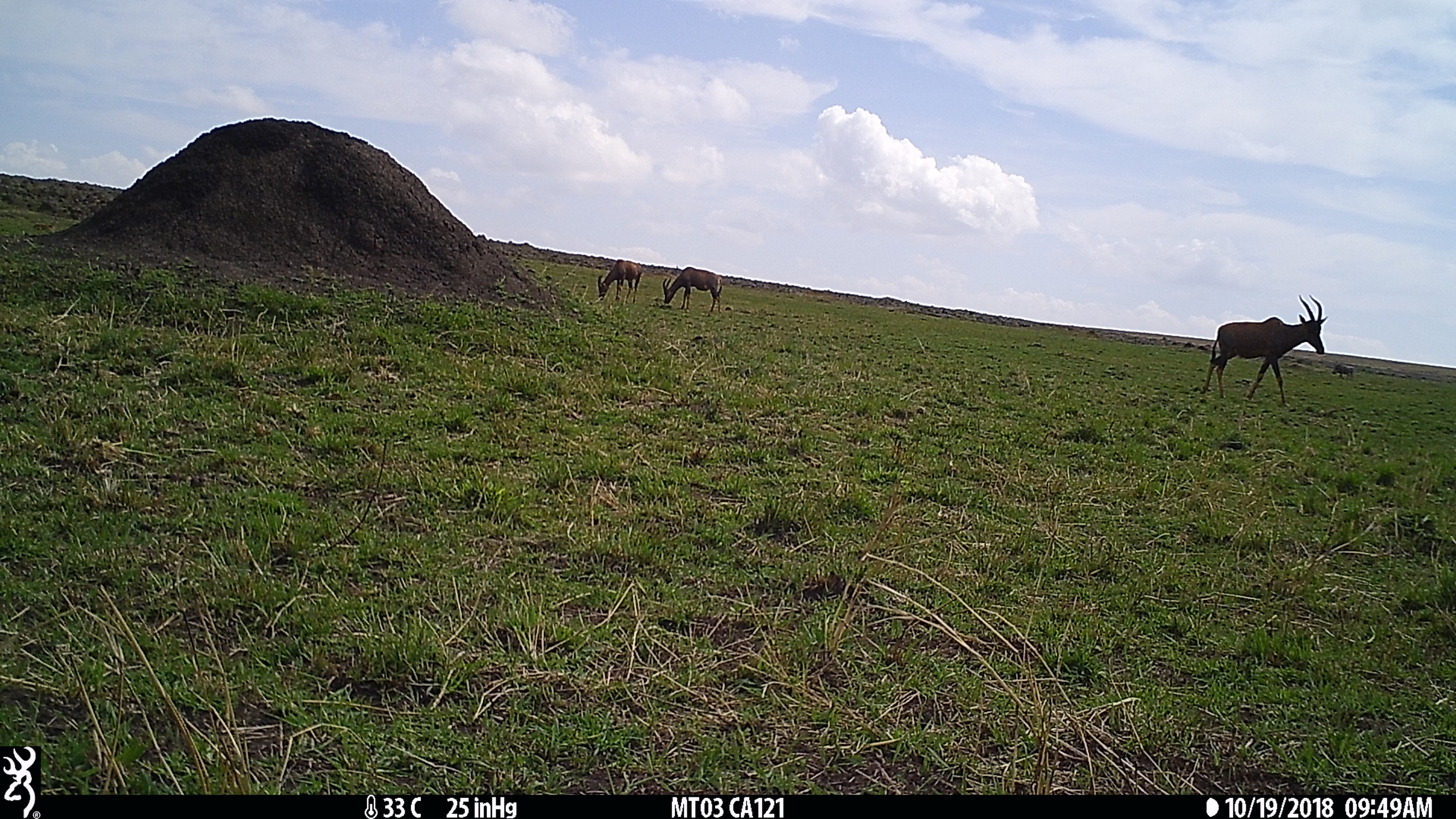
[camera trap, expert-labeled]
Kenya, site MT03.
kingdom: Animalia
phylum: Chordata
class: Mammalia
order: Artiodactyla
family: Bovidae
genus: Damaliscus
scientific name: Damaliscus lunatus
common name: topi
Topi (Damaliscus lunatus).